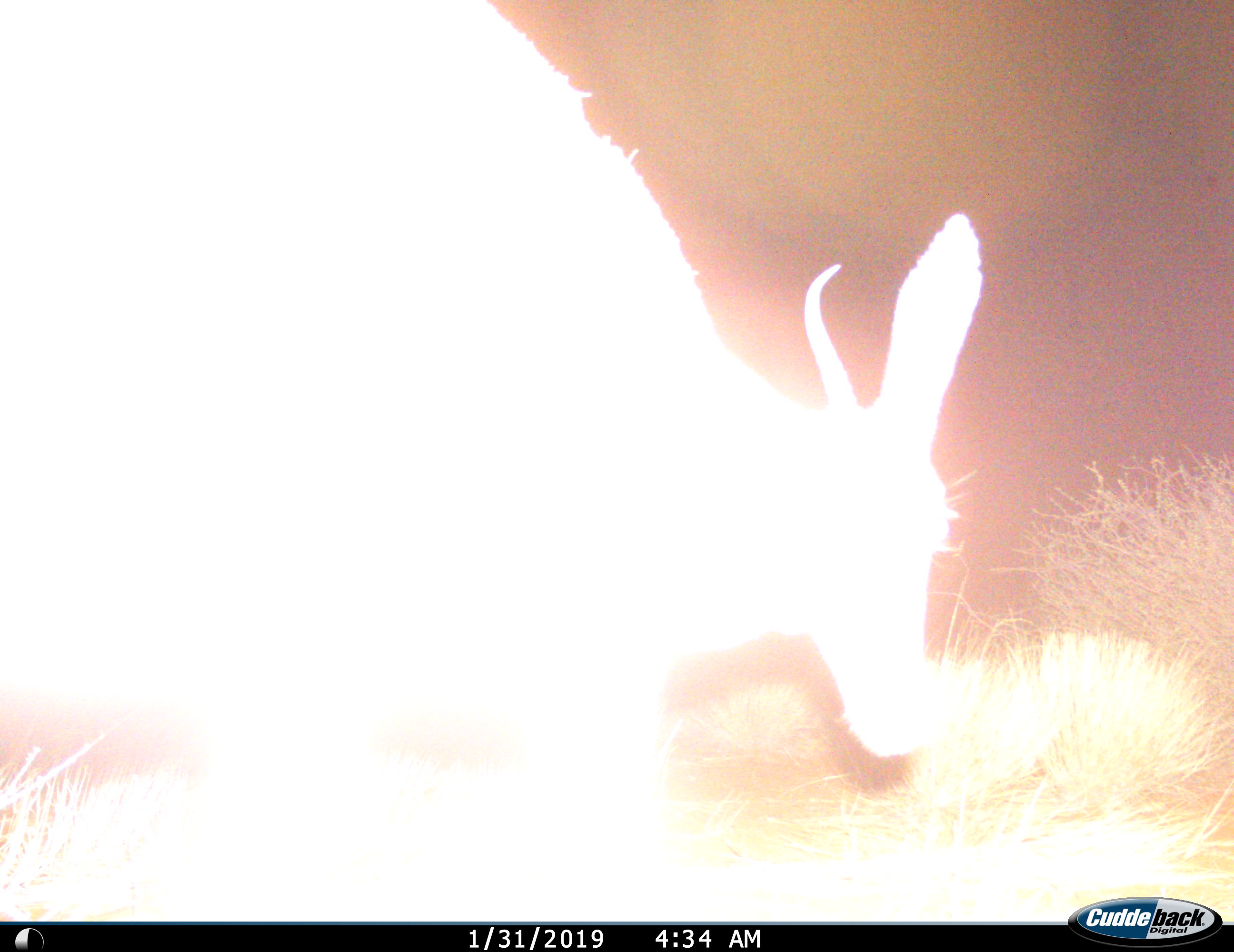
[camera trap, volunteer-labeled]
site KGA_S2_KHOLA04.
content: unidentified animal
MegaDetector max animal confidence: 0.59